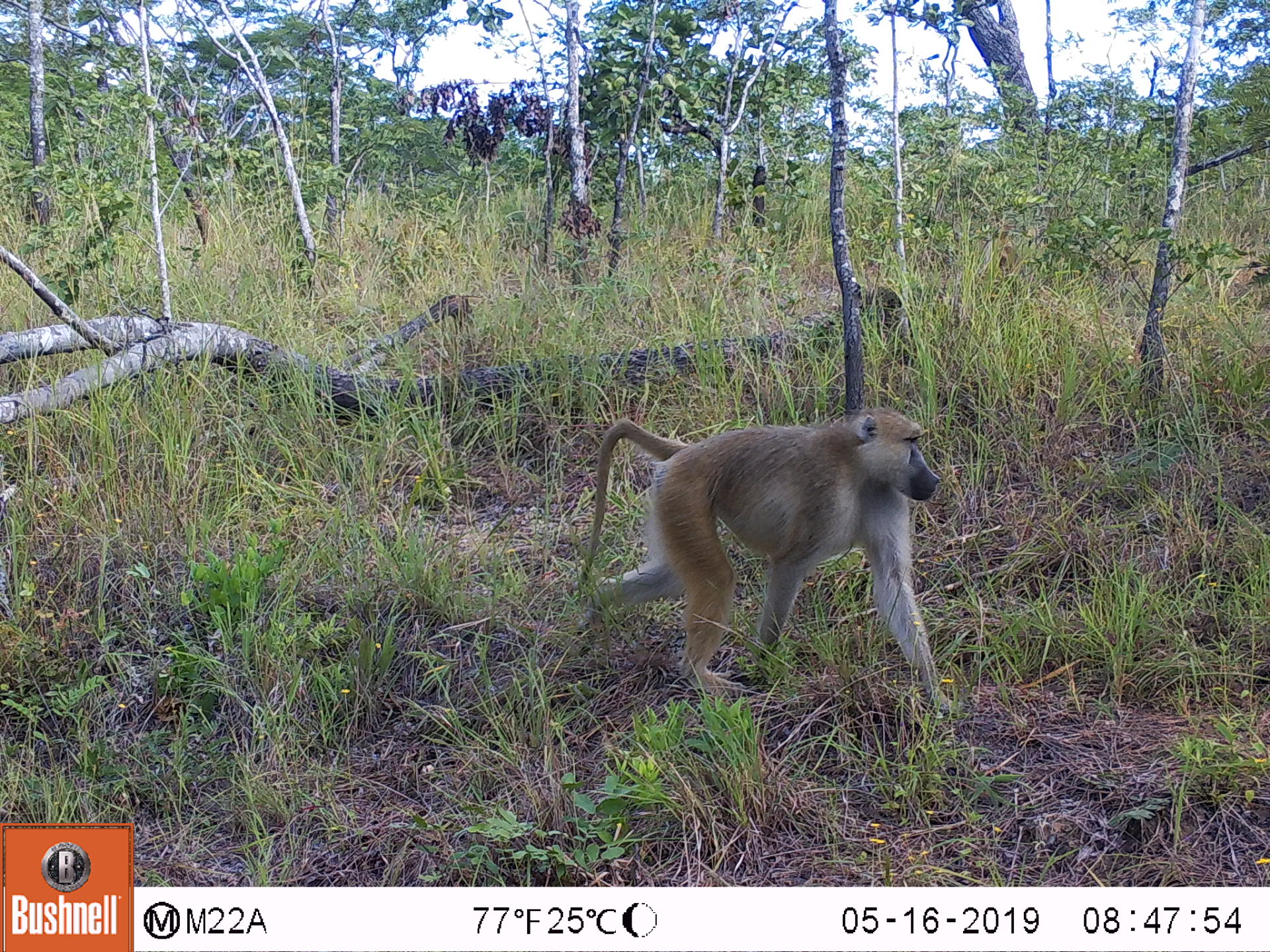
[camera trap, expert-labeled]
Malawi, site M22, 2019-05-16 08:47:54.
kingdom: Animalia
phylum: Chordata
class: Mammalia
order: Primates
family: Cercopithecidae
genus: Papio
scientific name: Papio cynocephalus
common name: yellow baboon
Yellow baboon (Papio cynocephalus), count 1.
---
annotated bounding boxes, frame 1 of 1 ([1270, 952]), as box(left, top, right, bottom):
yellow baboon: box(561, 394, 966, 726)